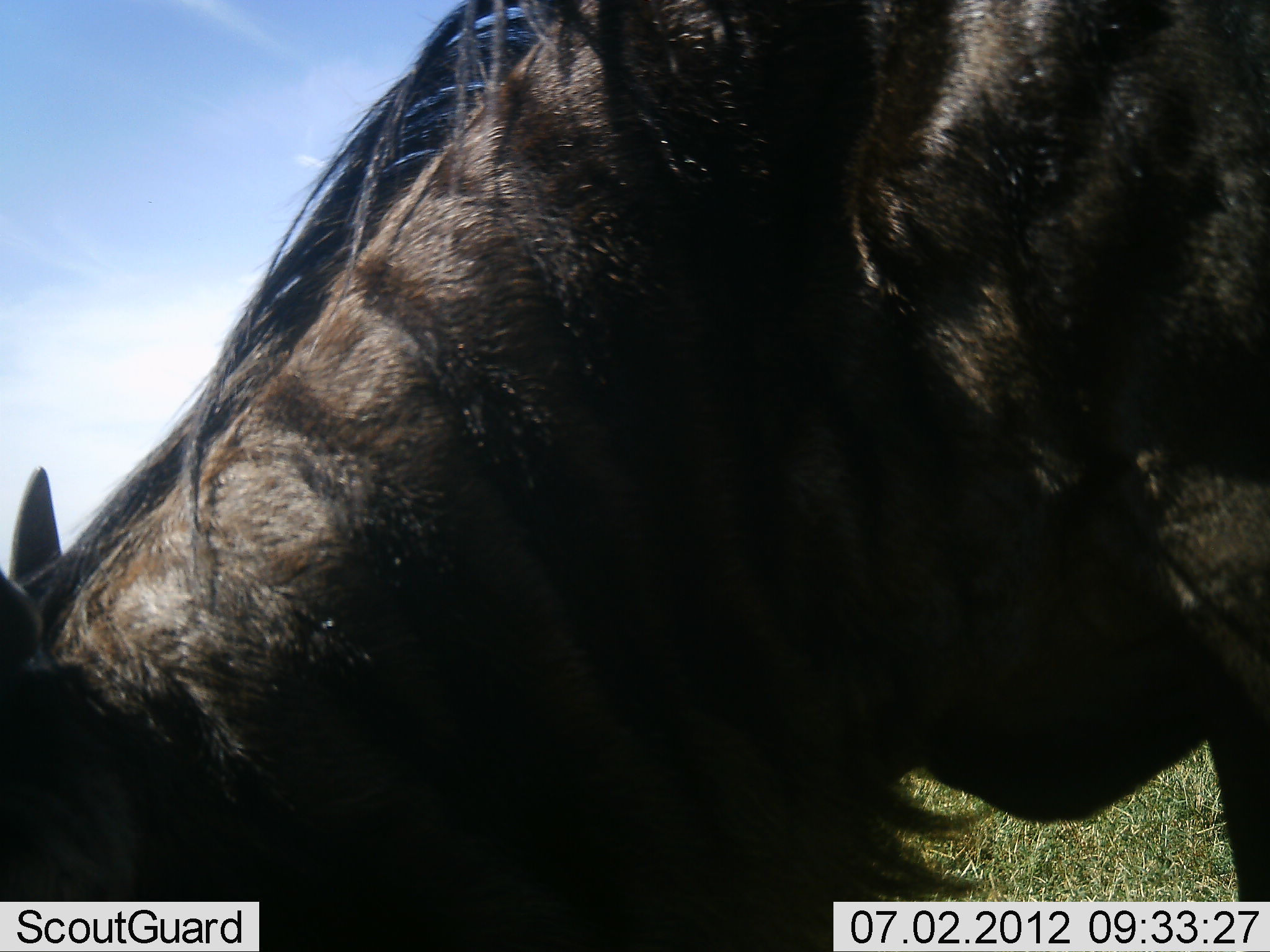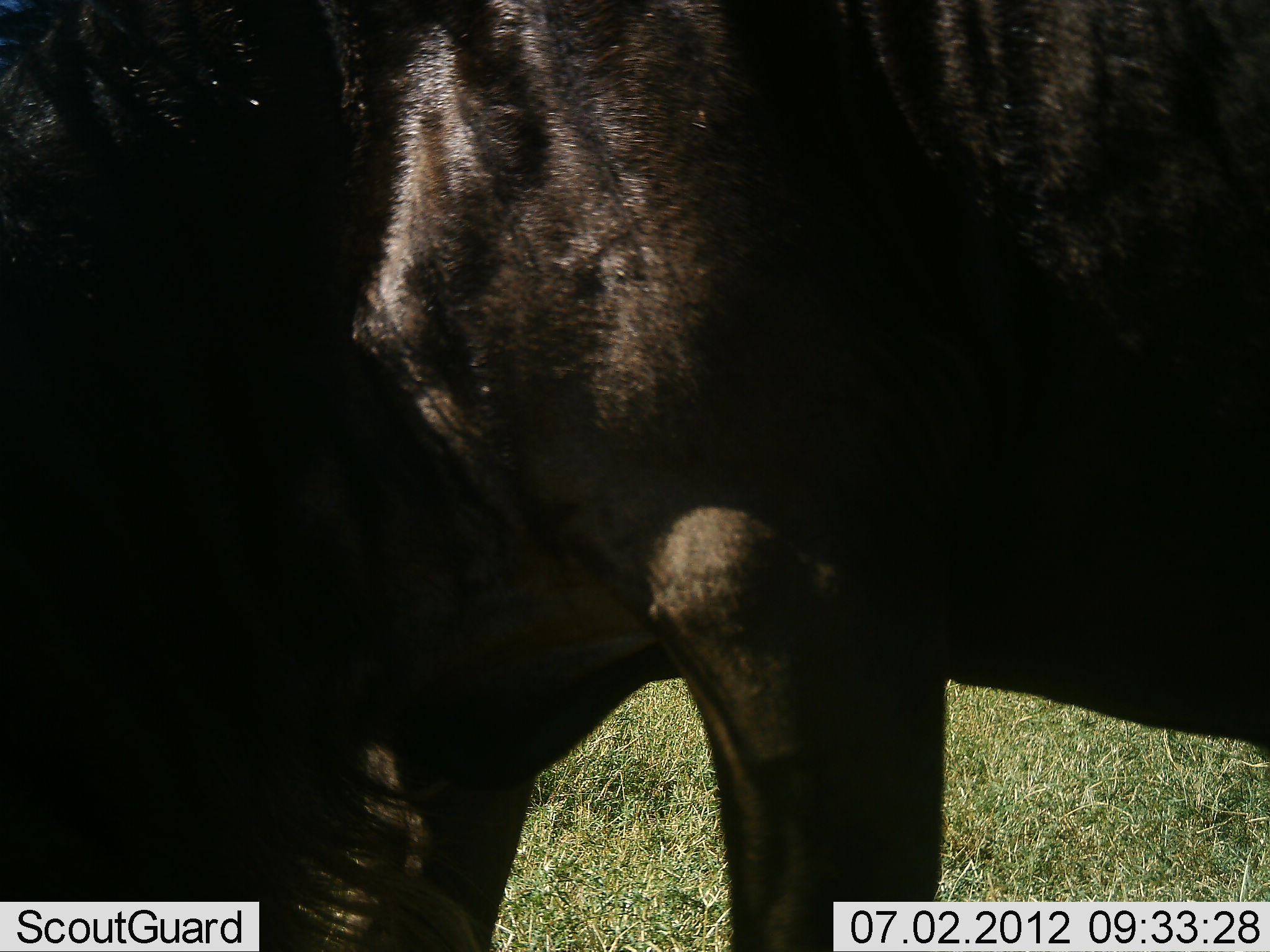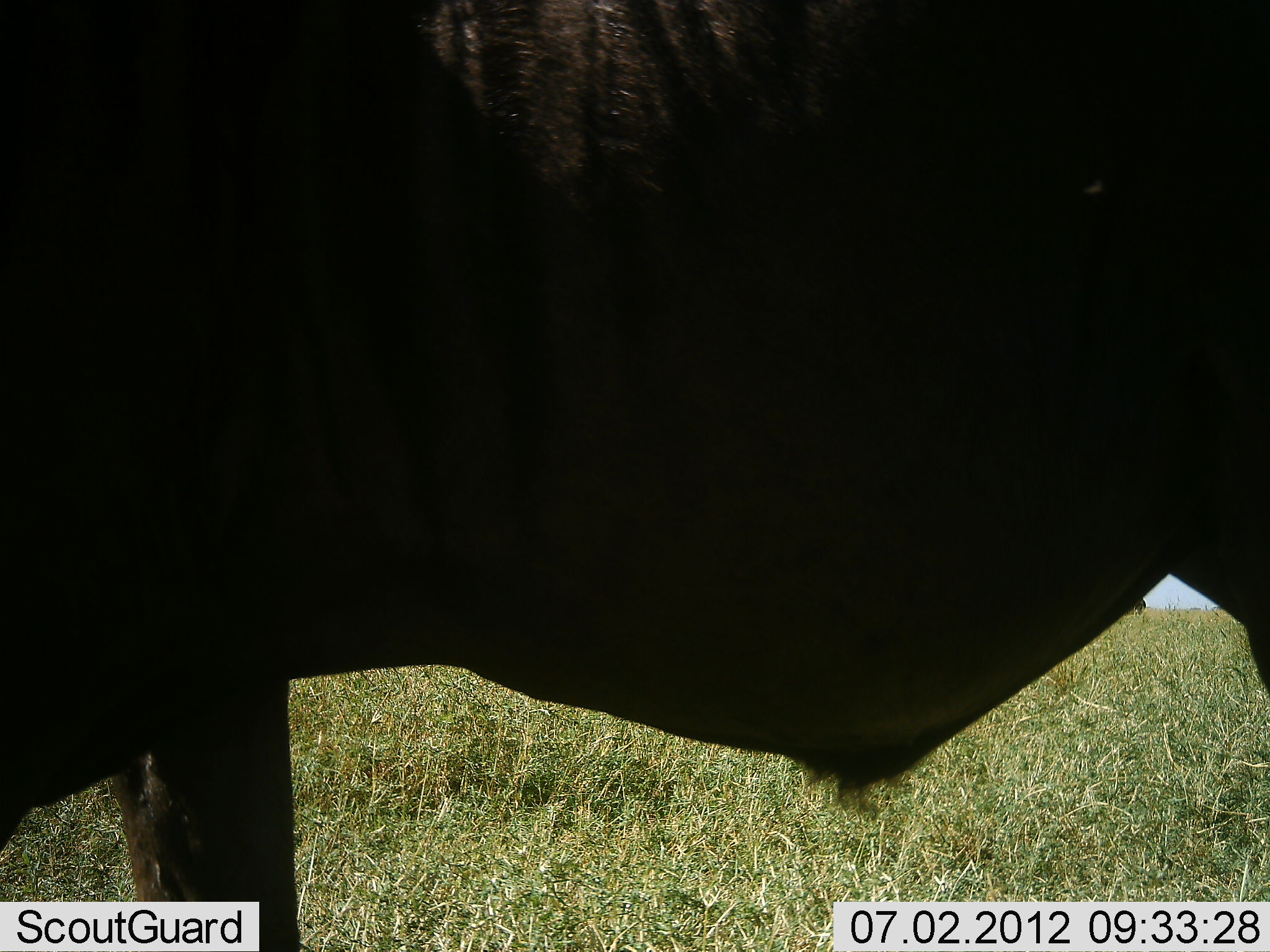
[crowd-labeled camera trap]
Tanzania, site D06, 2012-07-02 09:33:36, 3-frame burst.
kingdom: Animalia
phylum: Chordata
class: Mammalia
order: Artiodactyla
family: Bovidae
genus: Connochaetes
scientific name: Connochaetes taurinus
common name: blue wildebeest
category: wildebeest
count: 1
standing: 60%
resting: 0%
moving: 10%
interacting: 0%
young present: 0%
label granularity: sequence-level